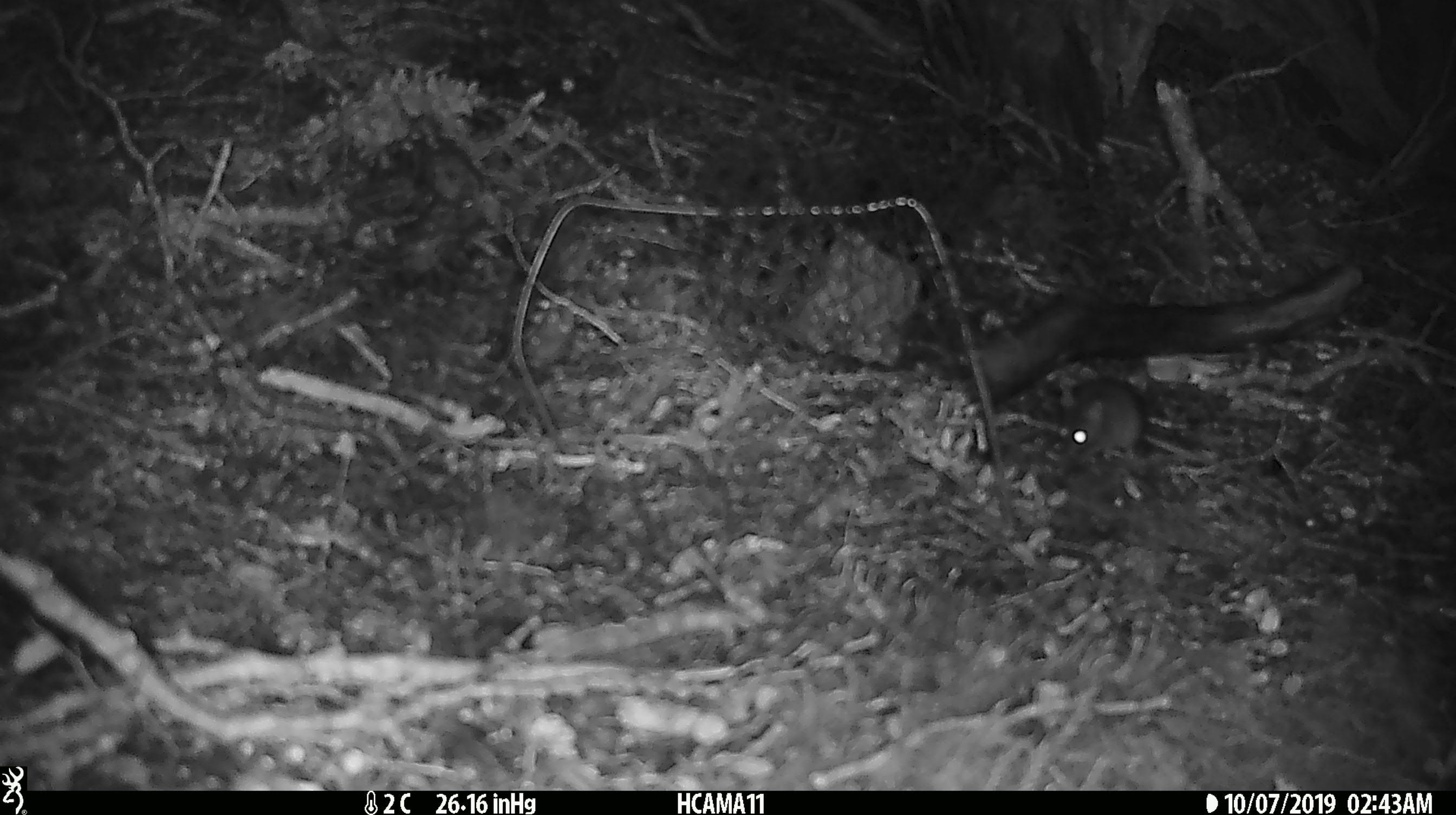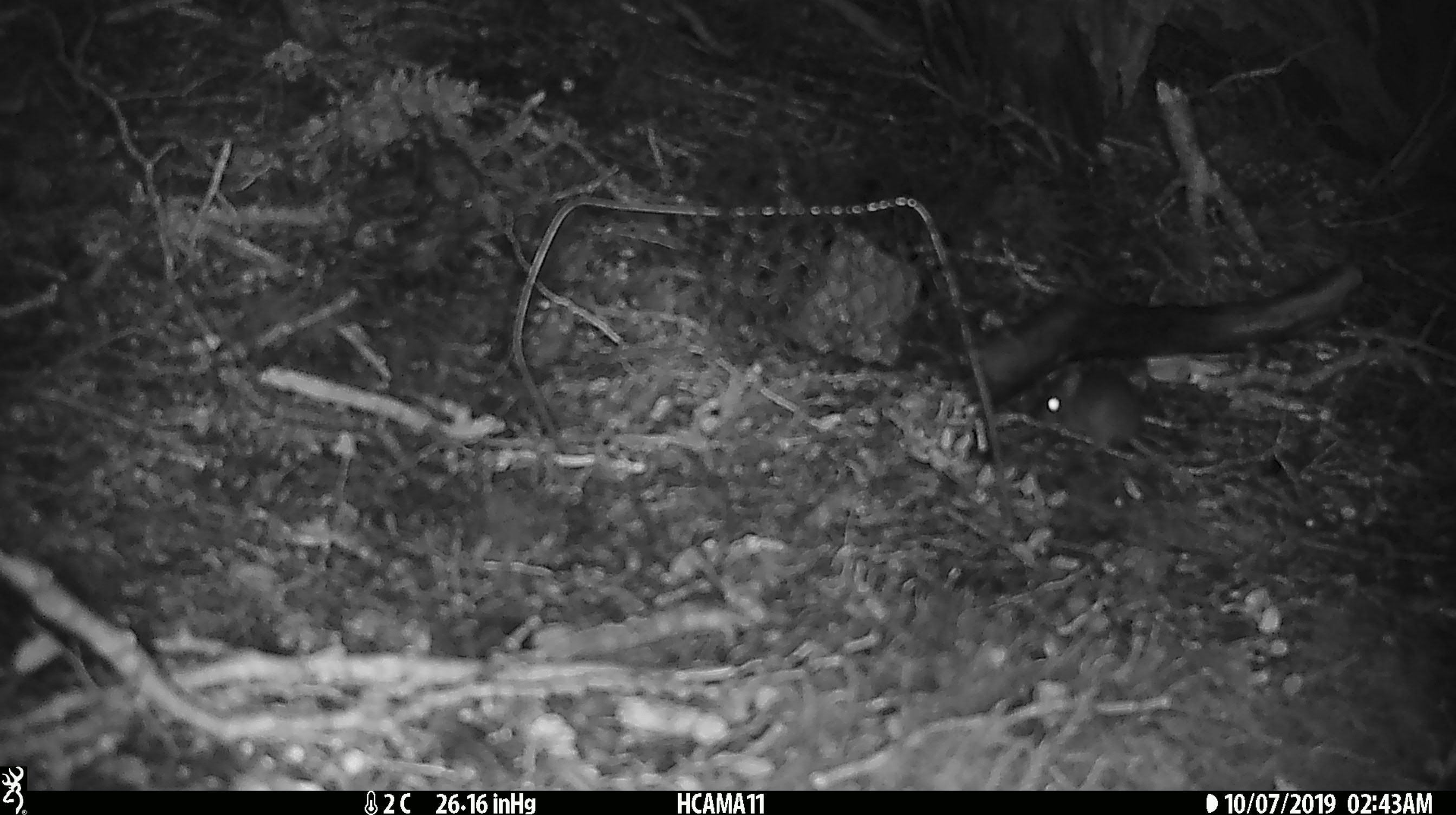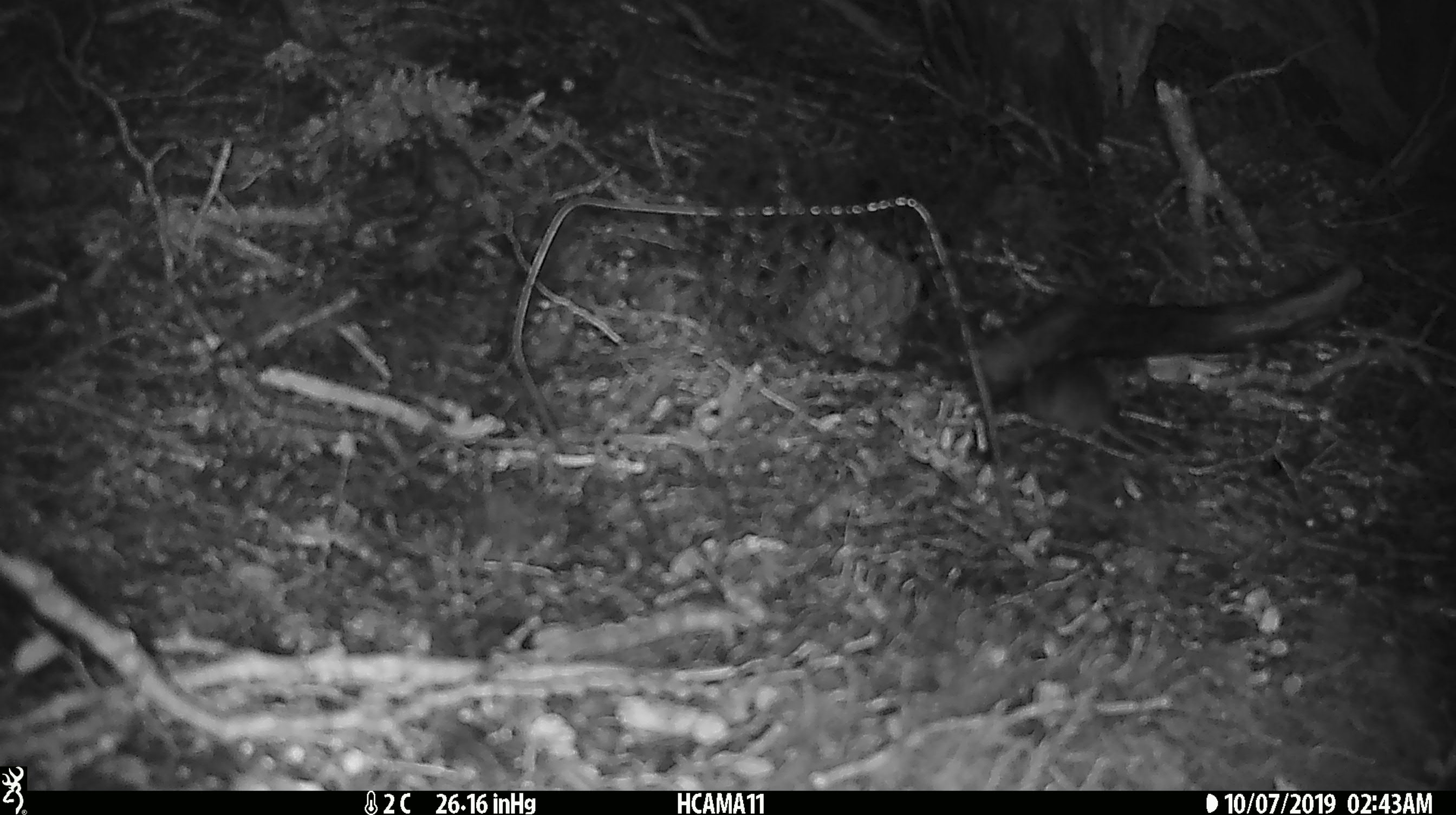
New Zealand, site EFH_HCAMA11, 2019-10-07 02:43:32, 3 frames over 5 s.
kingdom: Animalia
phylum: Chordata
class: Mammalia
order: Rodentia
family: Muridae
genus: Mus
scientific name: Mus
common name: mouse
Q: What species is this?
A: Mouse (Mus).